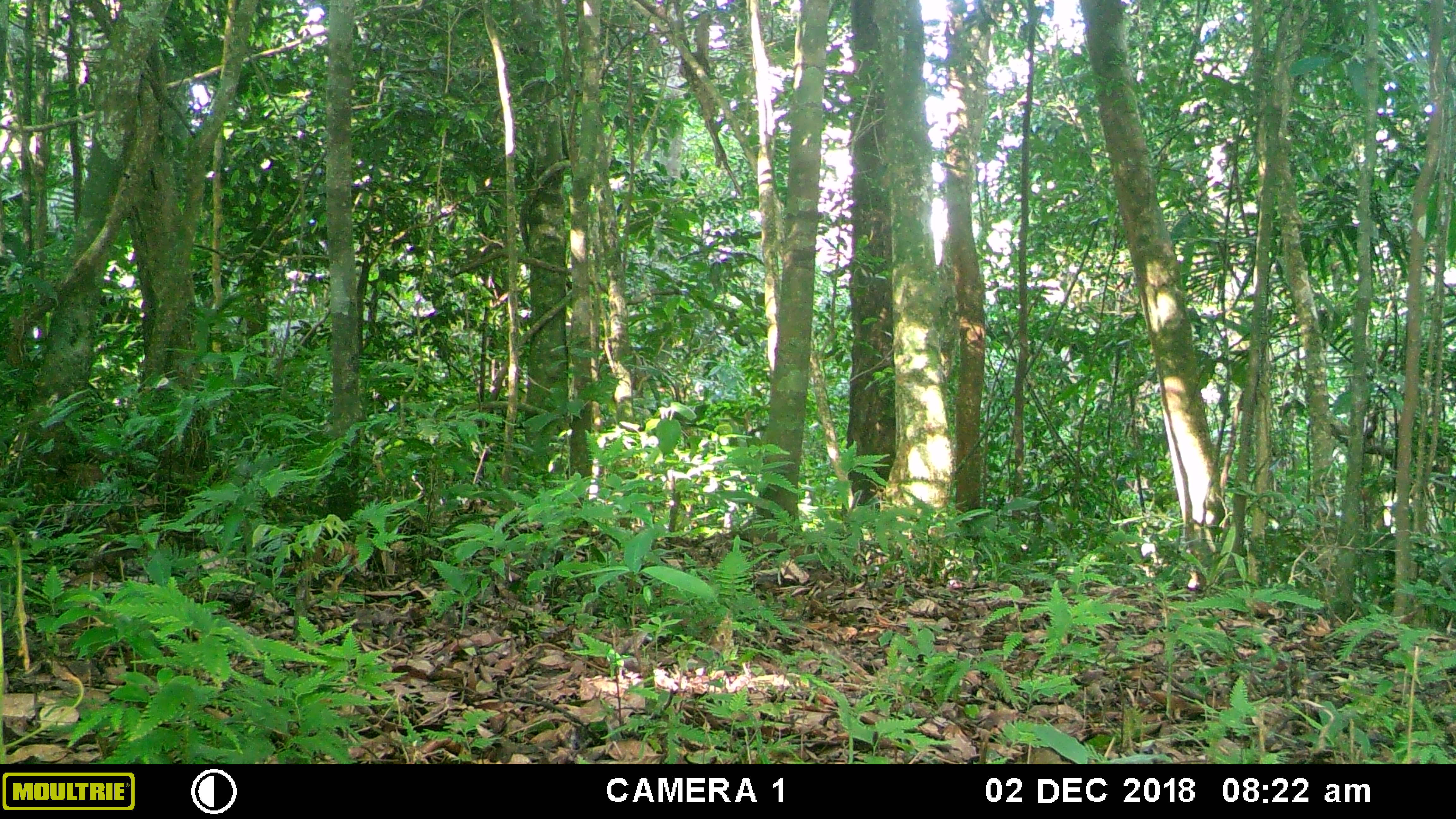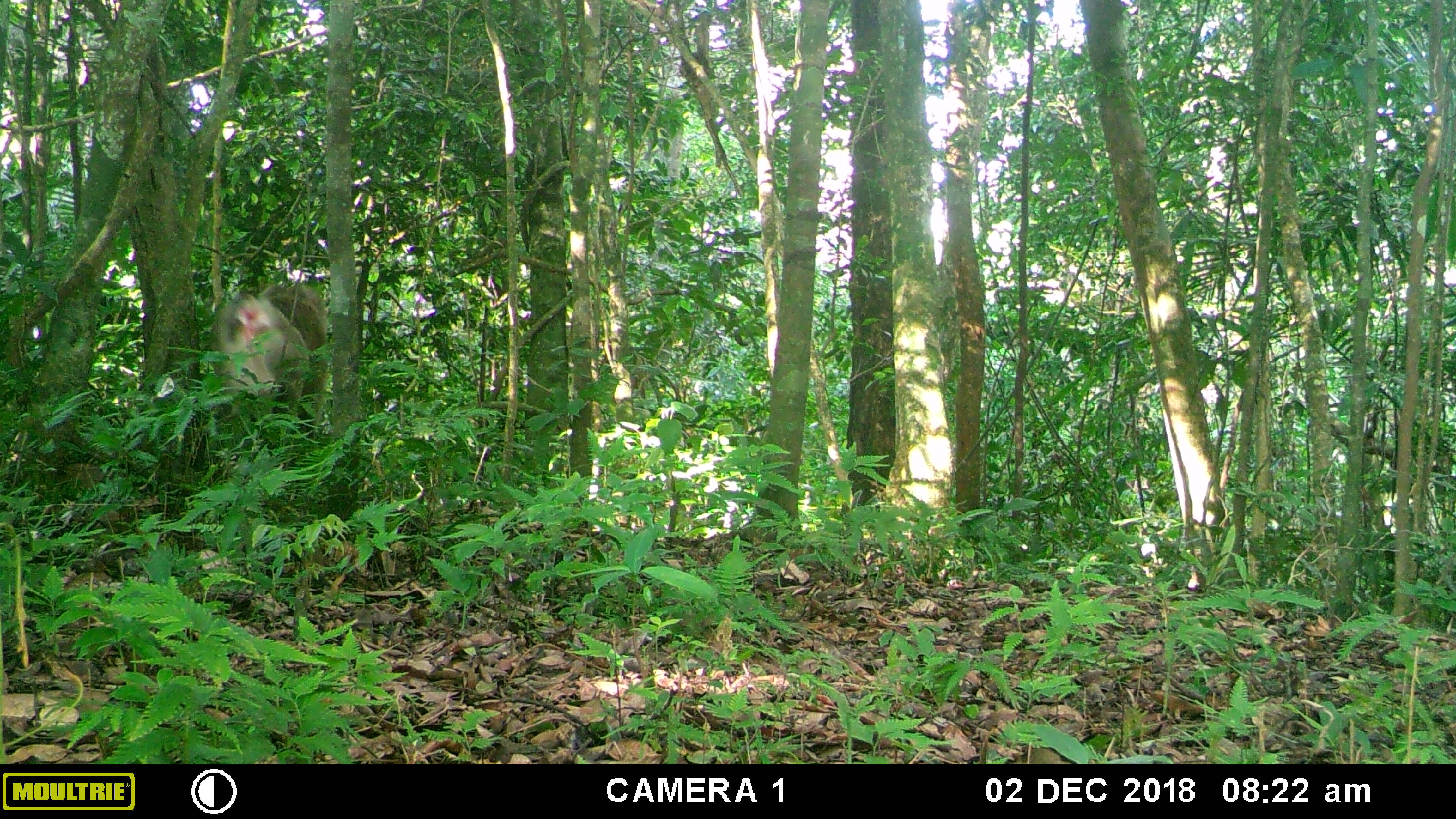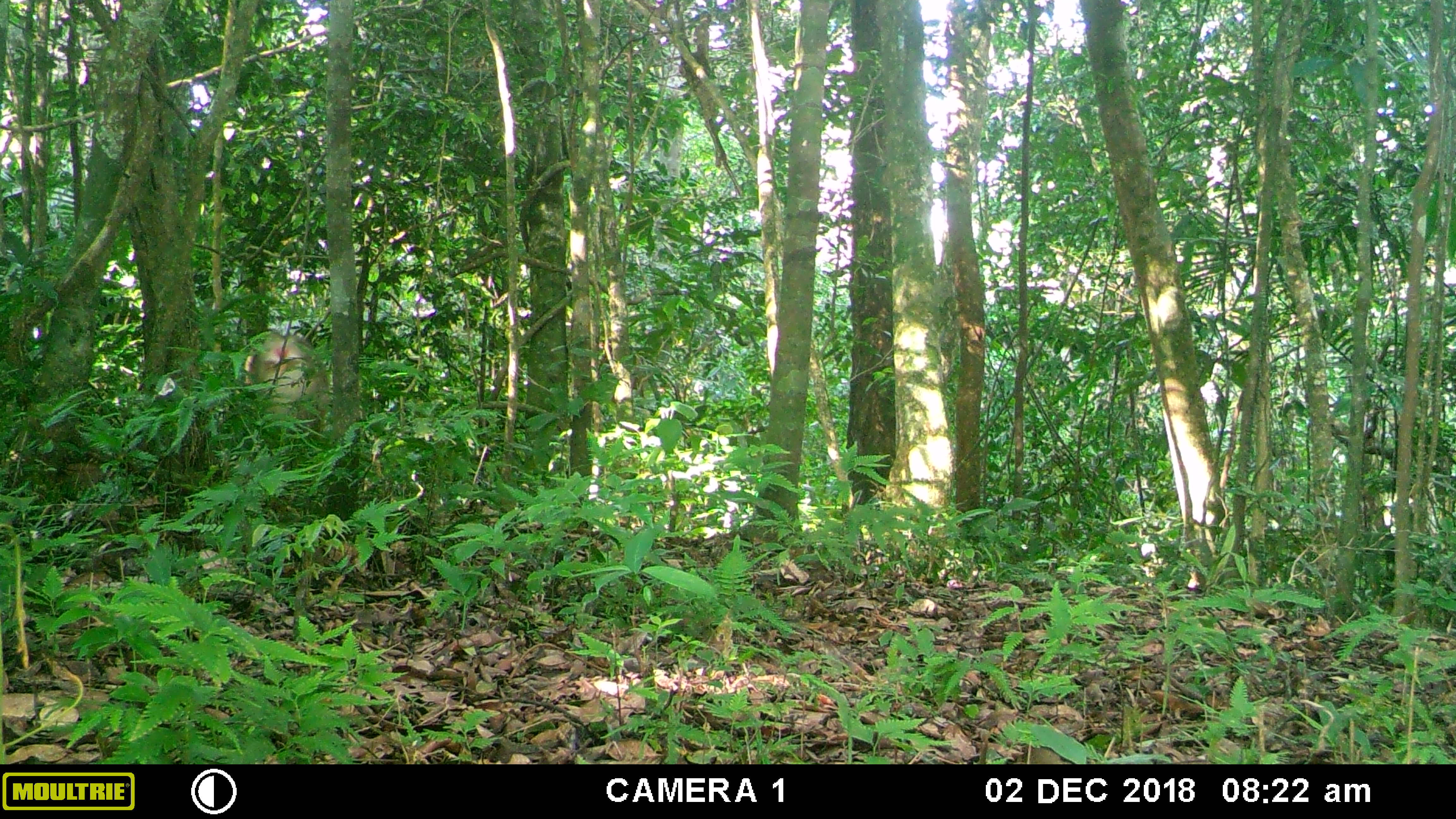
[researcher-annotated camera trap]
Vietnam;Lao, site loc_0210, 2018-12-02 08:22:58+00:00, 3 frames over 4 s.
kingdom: Animalia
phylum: Chordata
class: Mammalia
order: Primates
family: Cercopithecidae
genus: Macaca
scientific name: Macaca nemestrina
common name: pig-tailed macaque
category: pig tailed macaque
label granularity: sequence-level